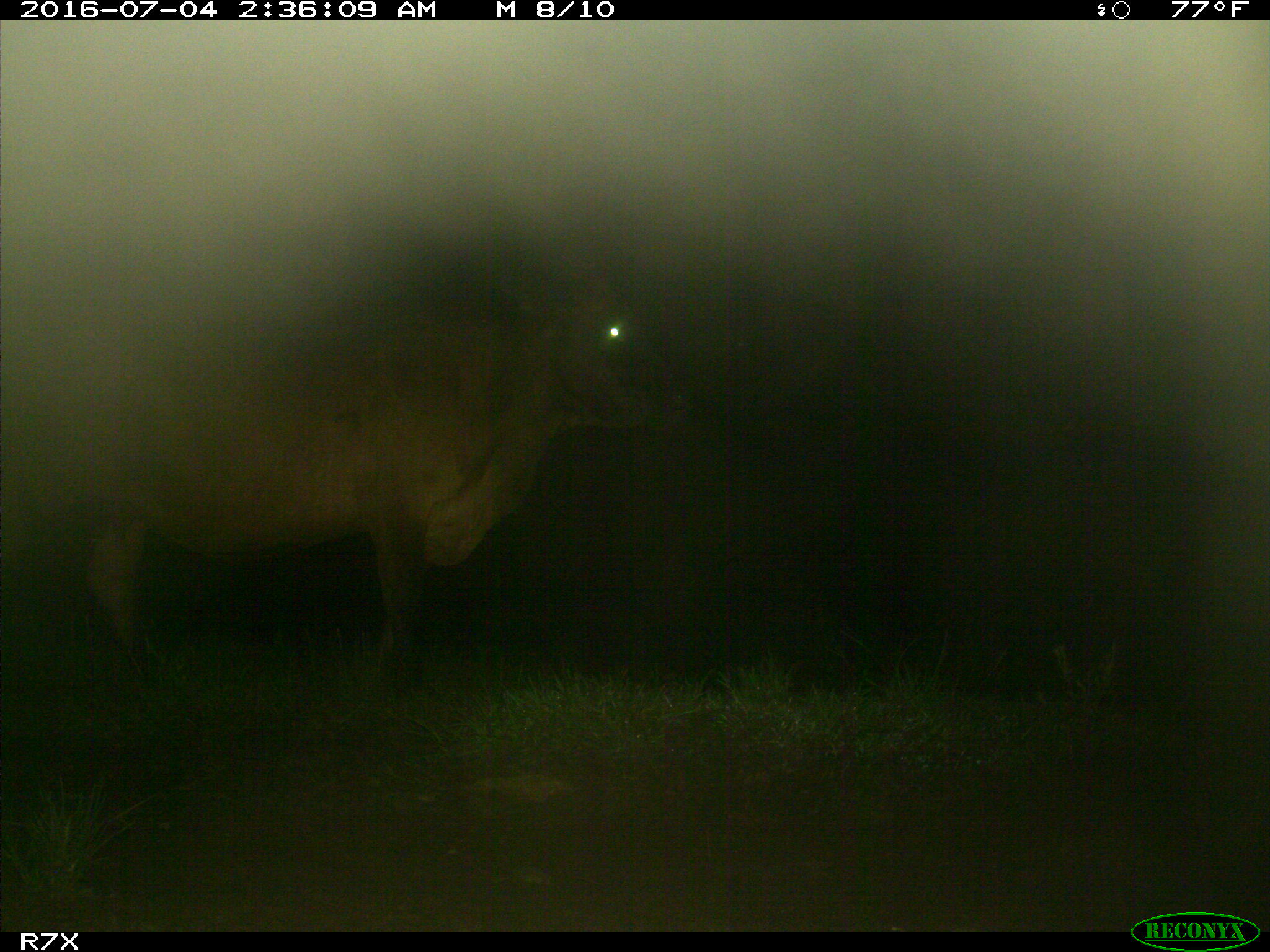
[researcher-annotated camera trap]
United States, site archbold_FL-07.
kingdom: Animalia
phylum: Chordata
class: Mammalia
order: Artiodactyla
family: Bovidae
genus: Bos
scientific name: Bos taurus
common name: domestic cow